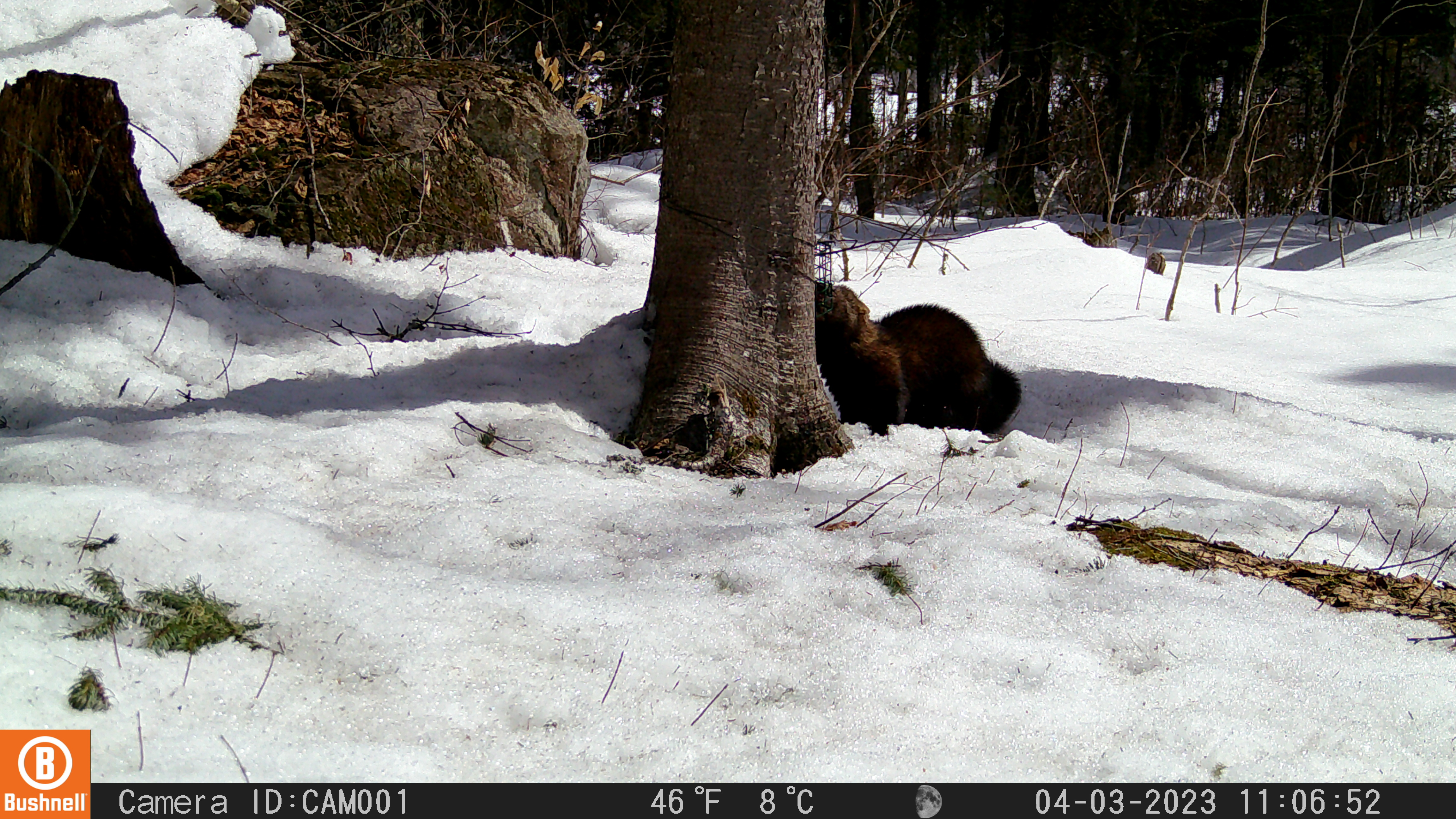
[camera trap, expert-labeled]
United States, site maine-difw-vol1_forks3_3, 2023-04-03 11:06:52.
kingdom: Animalia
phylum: Chordata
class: Mammalia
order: Carnivora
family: Mustelidae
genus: Pekania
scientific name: Pekania pennanti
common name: fisher